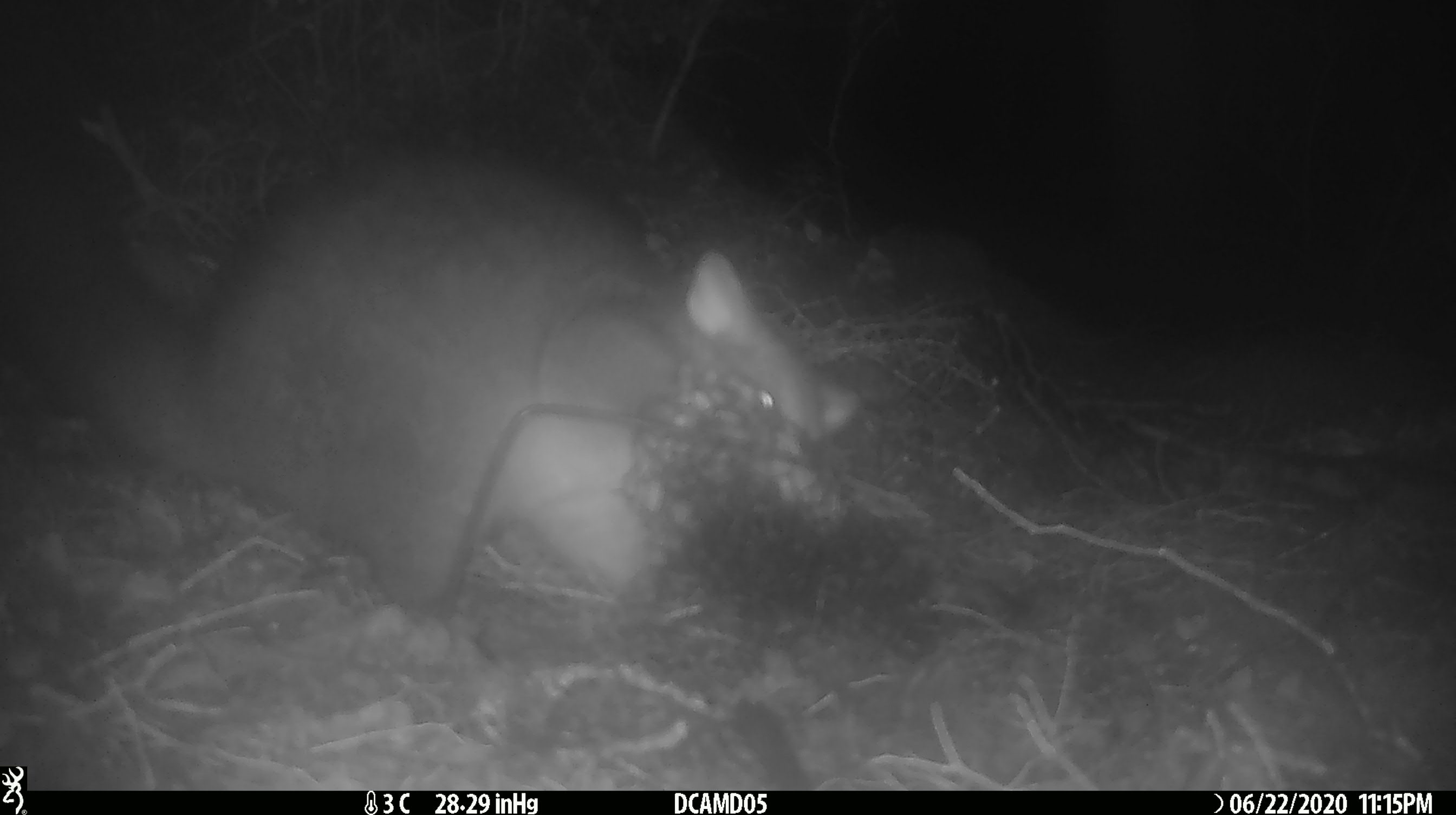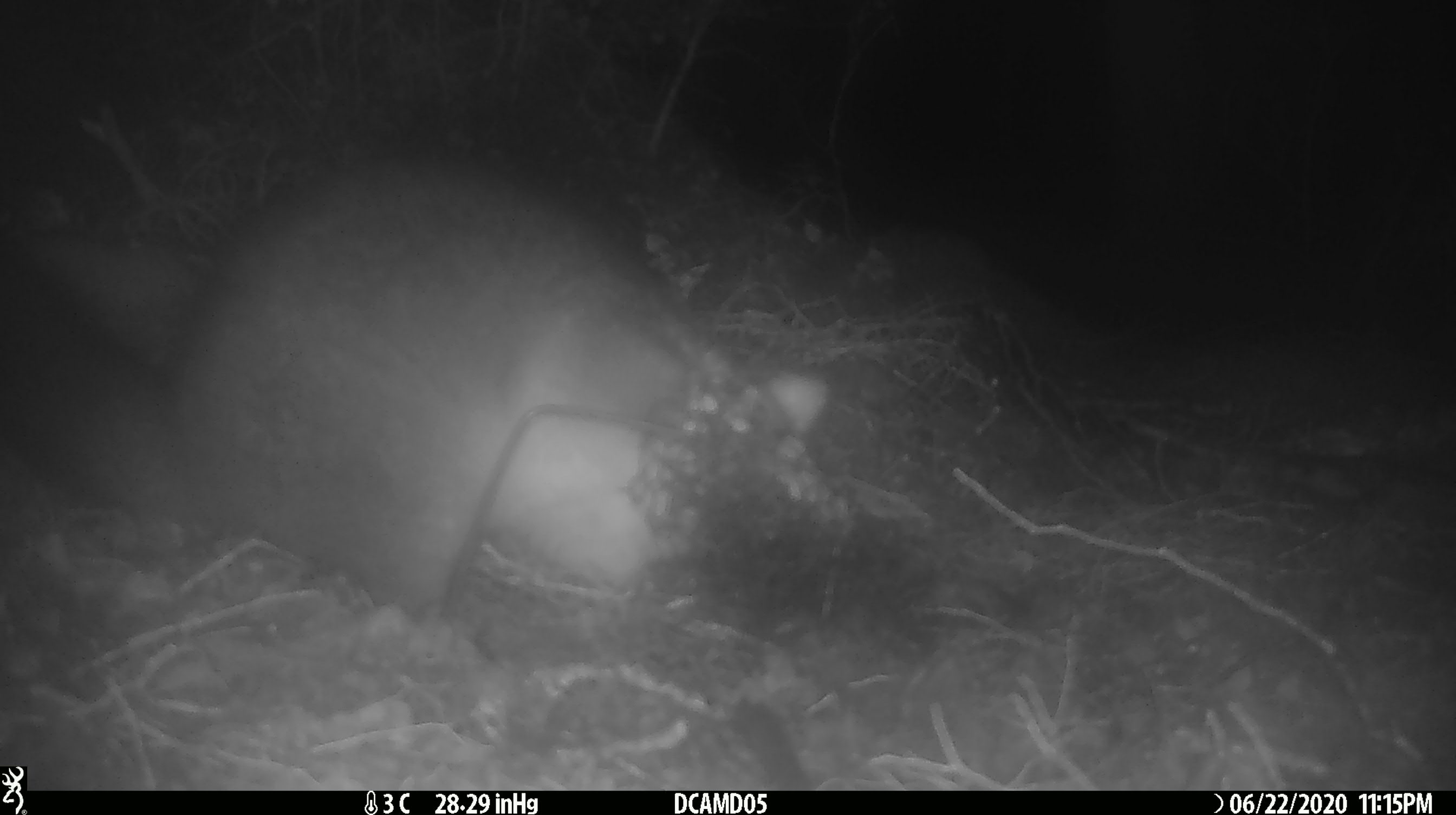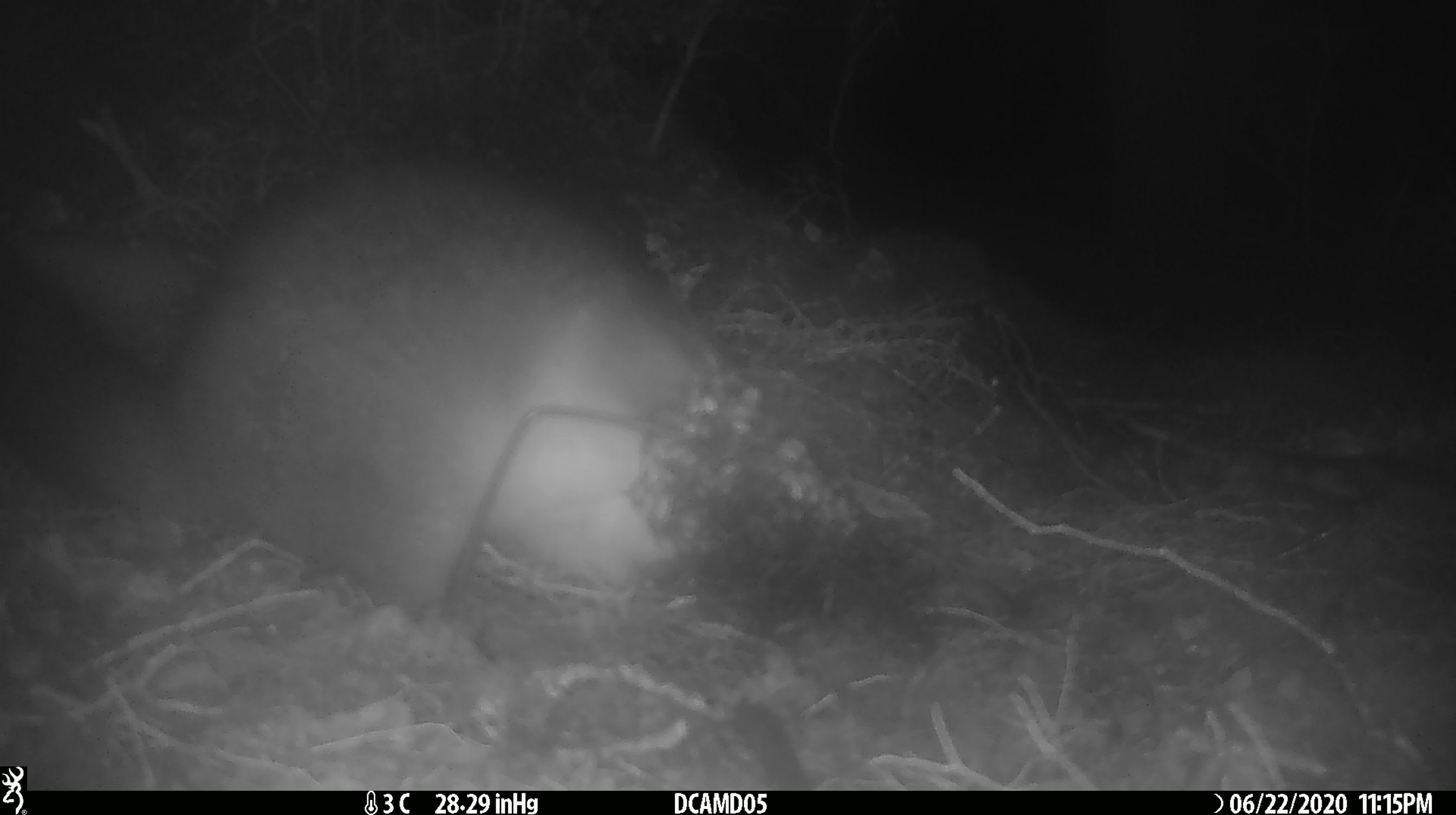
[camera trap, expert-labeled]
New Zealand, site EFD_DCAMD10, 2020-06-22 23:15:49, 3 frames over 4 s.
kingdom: Animalia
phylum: Chordata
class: Mammalia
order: Diprotodontia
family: Phalangeridae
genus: Trichosurus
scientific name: Trichosurus vulpecula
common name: common brushtail possum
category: possum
Possum (common brushtail possum) (Trichosurus vulpecula).